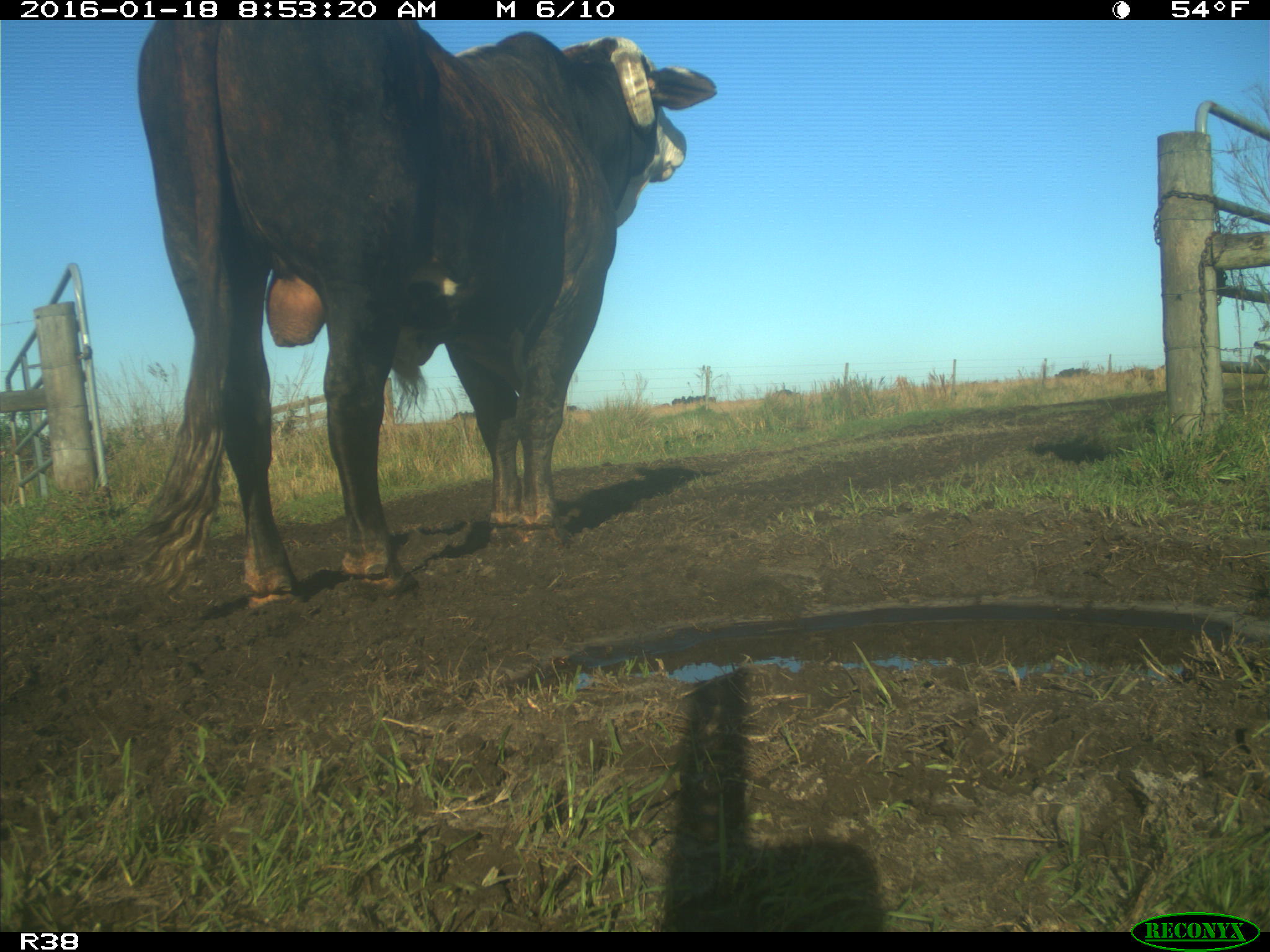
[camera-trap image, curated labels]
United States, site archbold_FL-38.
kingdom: Animalia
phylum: Chordata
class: Mammalia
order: Artiodactyla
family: Bovidae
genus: Bos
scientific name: Bos taurus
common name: domestic cow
Bos taurus (domestic cow).